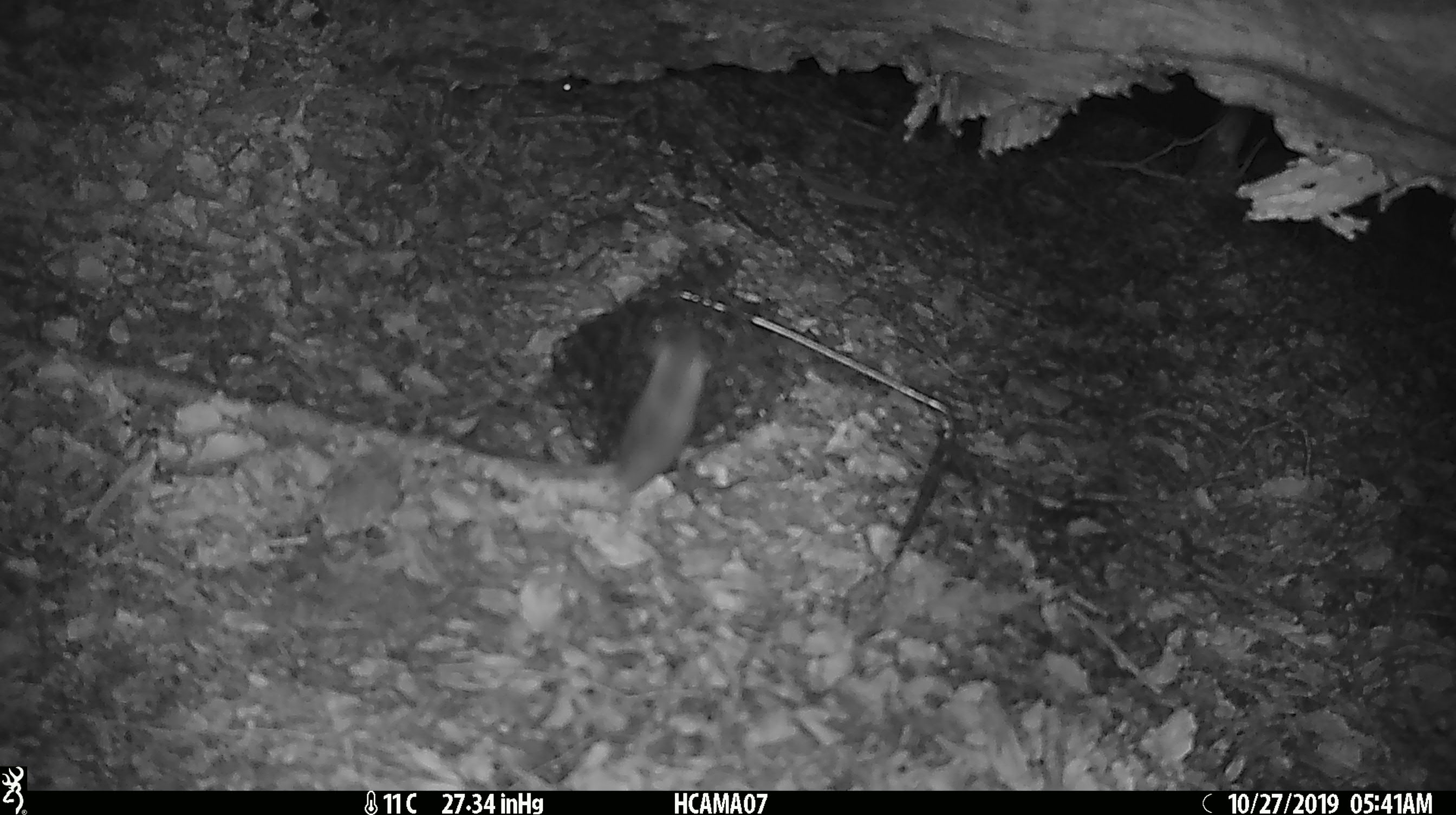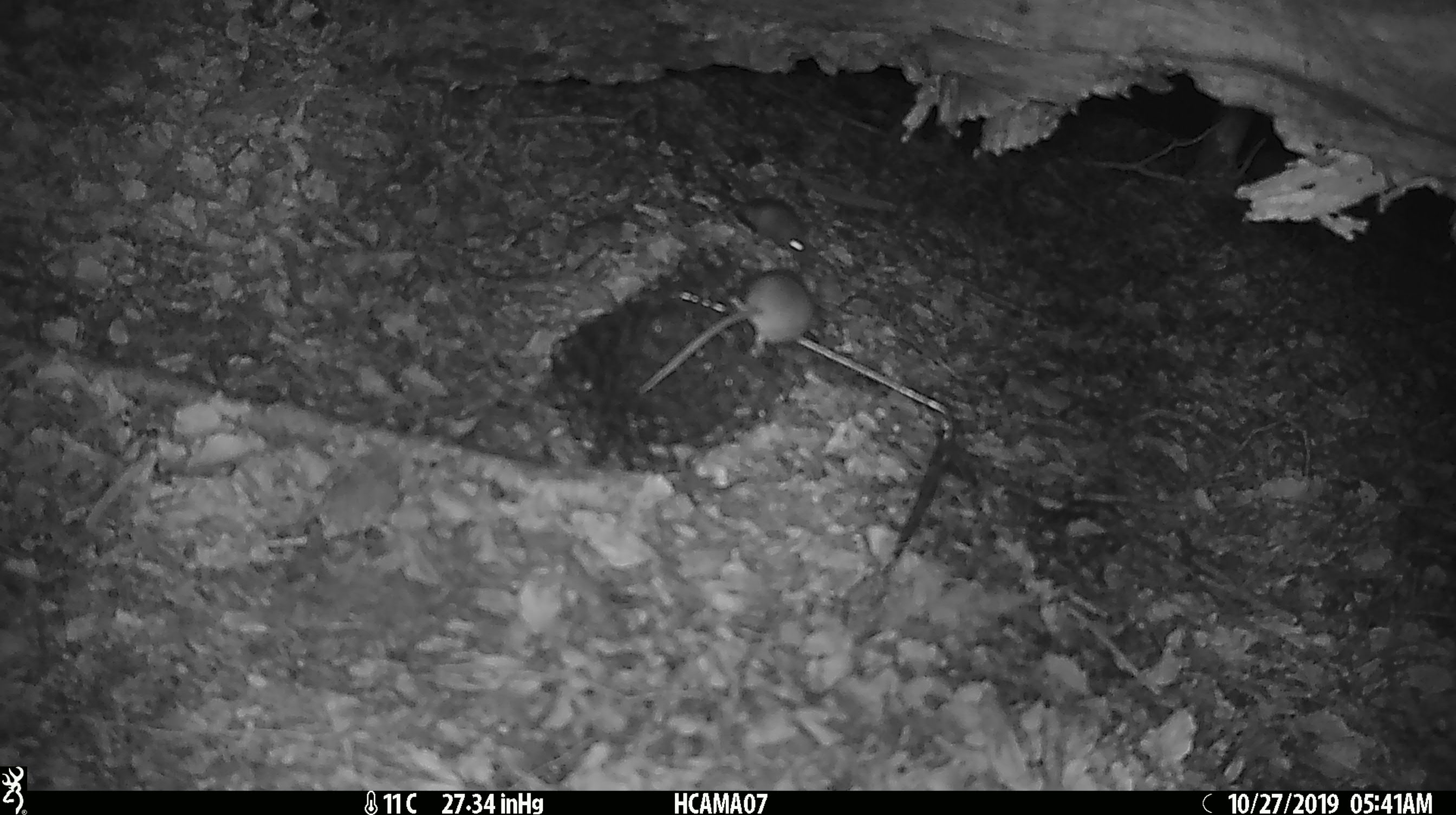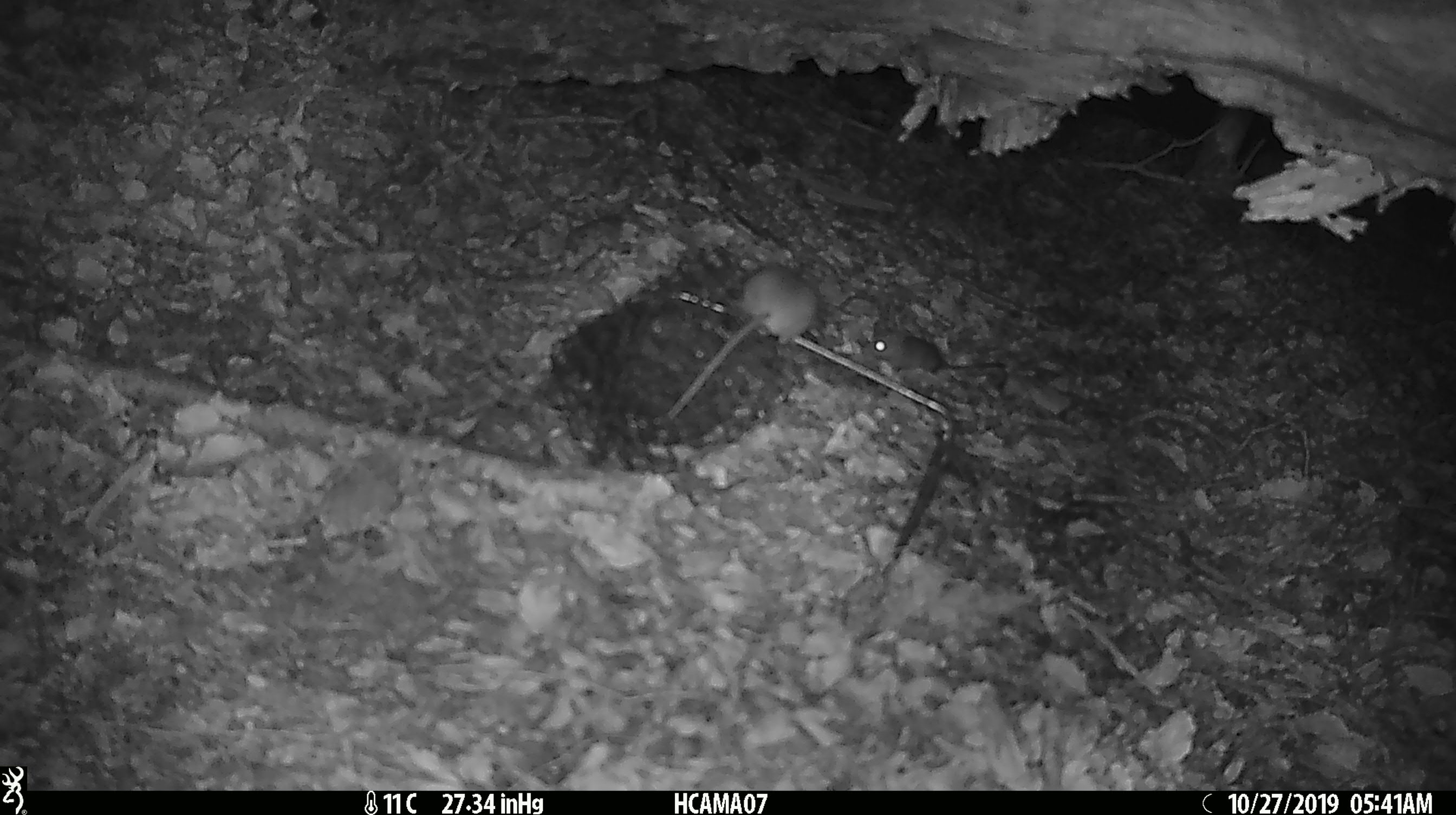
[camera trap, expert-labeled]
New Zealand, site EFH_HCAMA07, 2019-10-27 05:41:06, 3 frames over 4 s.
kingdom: Animalia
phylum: Chordata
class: Mammalia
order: Rodentia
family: Muridae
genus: Mus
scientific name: Mus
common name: mouse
Mouse (Mus).